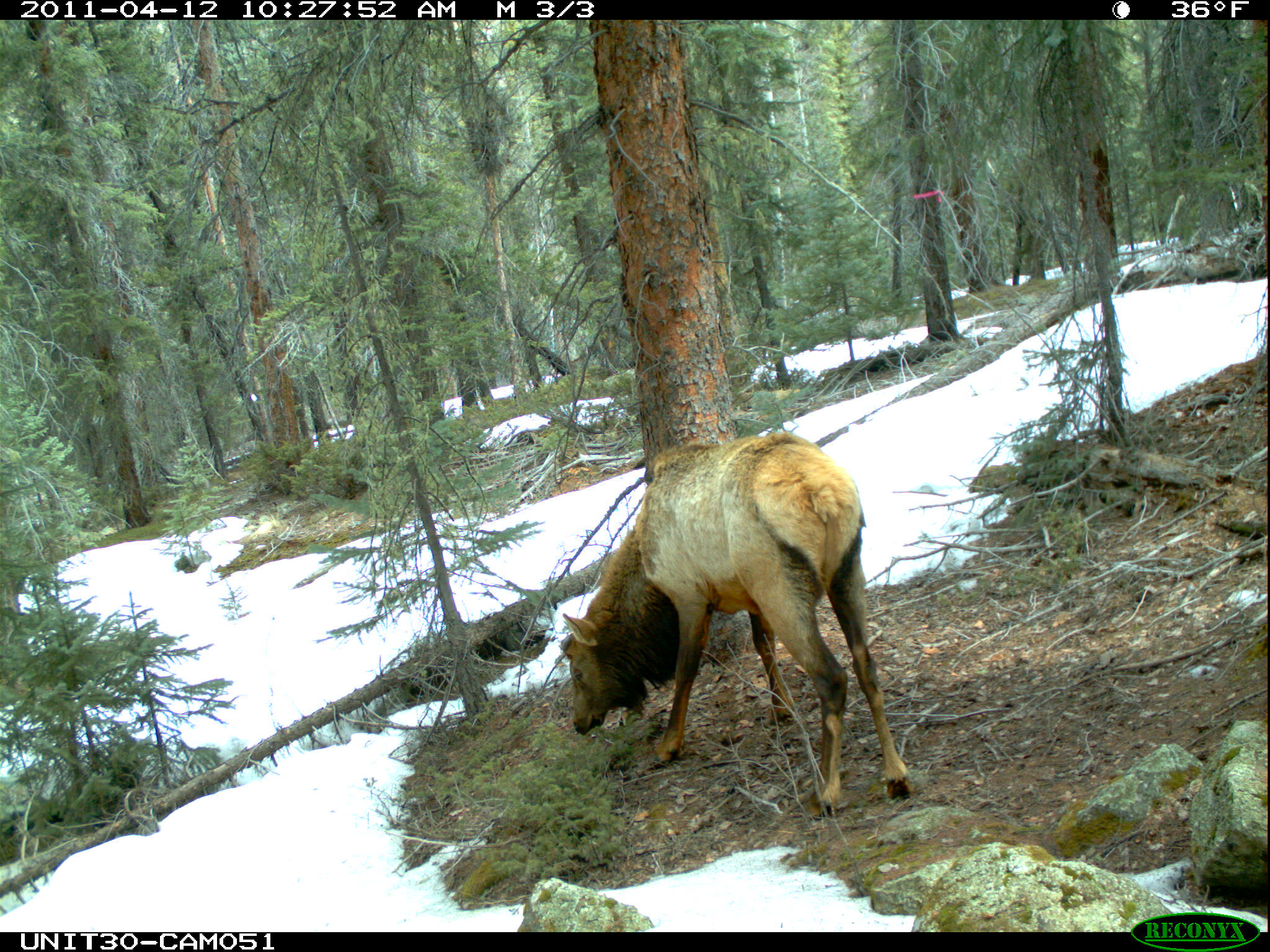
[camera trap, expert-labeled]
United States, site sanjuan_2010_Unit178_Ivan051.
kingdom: Animalia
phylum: Chordata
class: Mammalia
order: Artiodactyla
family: Cervidae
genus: Cervus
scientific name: Cervus elaphus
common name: red deer